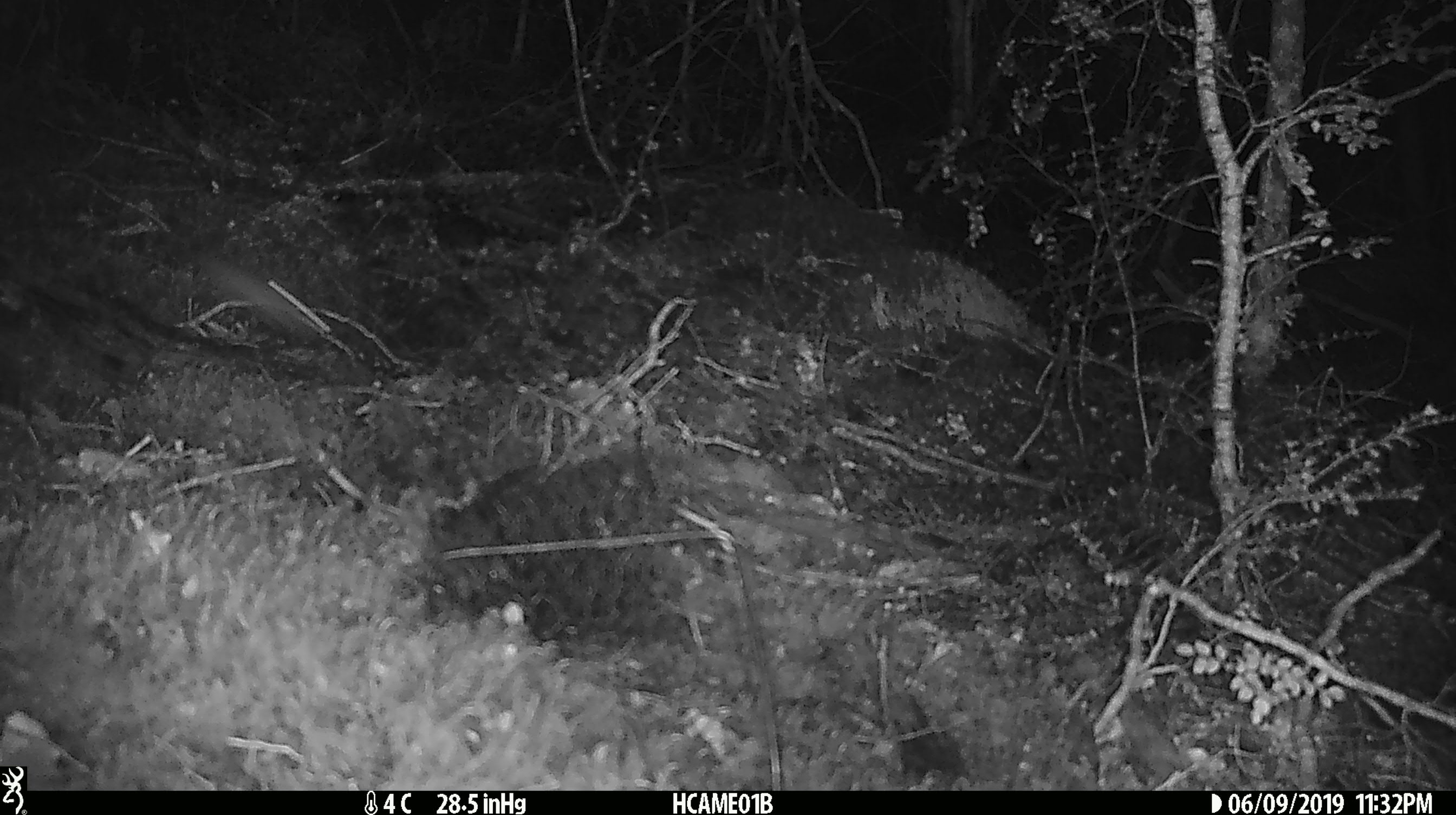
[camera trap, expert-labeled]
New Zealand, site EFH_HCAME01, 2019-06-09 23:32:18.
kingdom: Animalia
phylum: Chordata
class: Mammalia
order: Rodentia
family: Muridae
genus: Mus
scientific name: Mus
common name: mouse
Mouse (Mus).